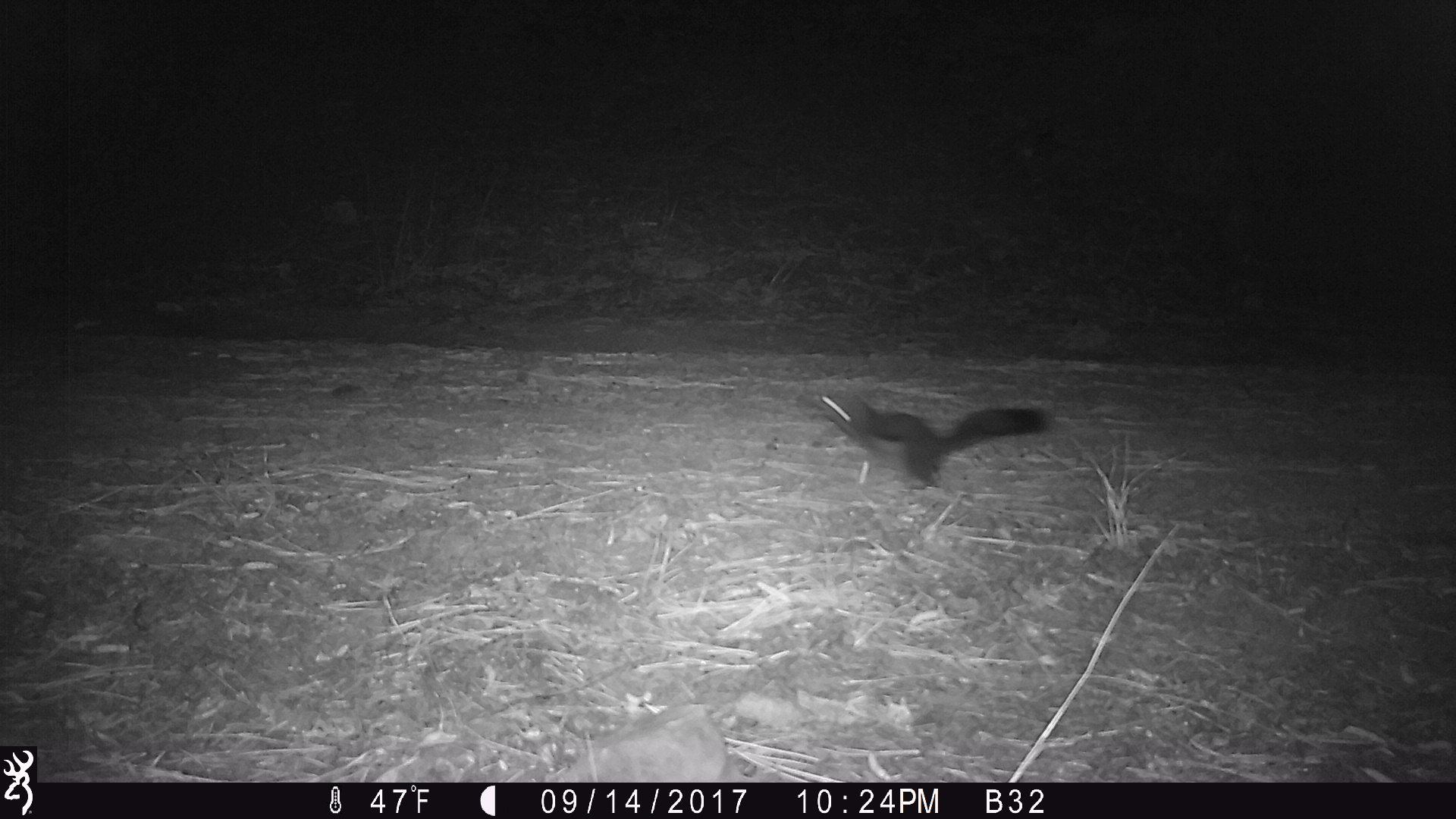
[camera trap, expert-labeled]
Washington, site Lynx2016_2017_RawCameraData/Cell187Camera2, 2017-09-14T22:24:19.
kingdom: Animalia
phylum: Chordata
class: Mammalia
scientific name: Mammalia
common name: small mammal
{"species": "small mammal (Mammalia)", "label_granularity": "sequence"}